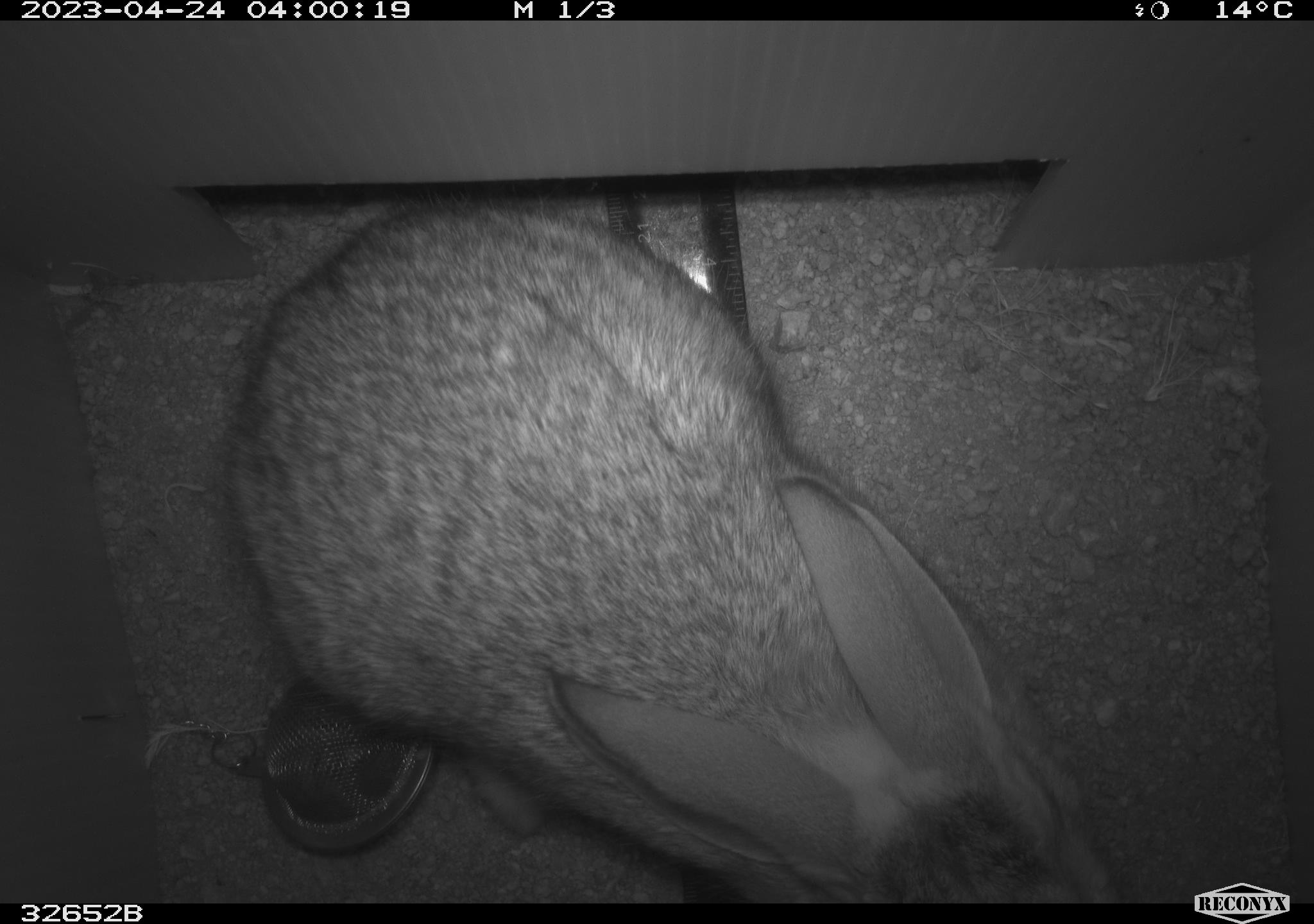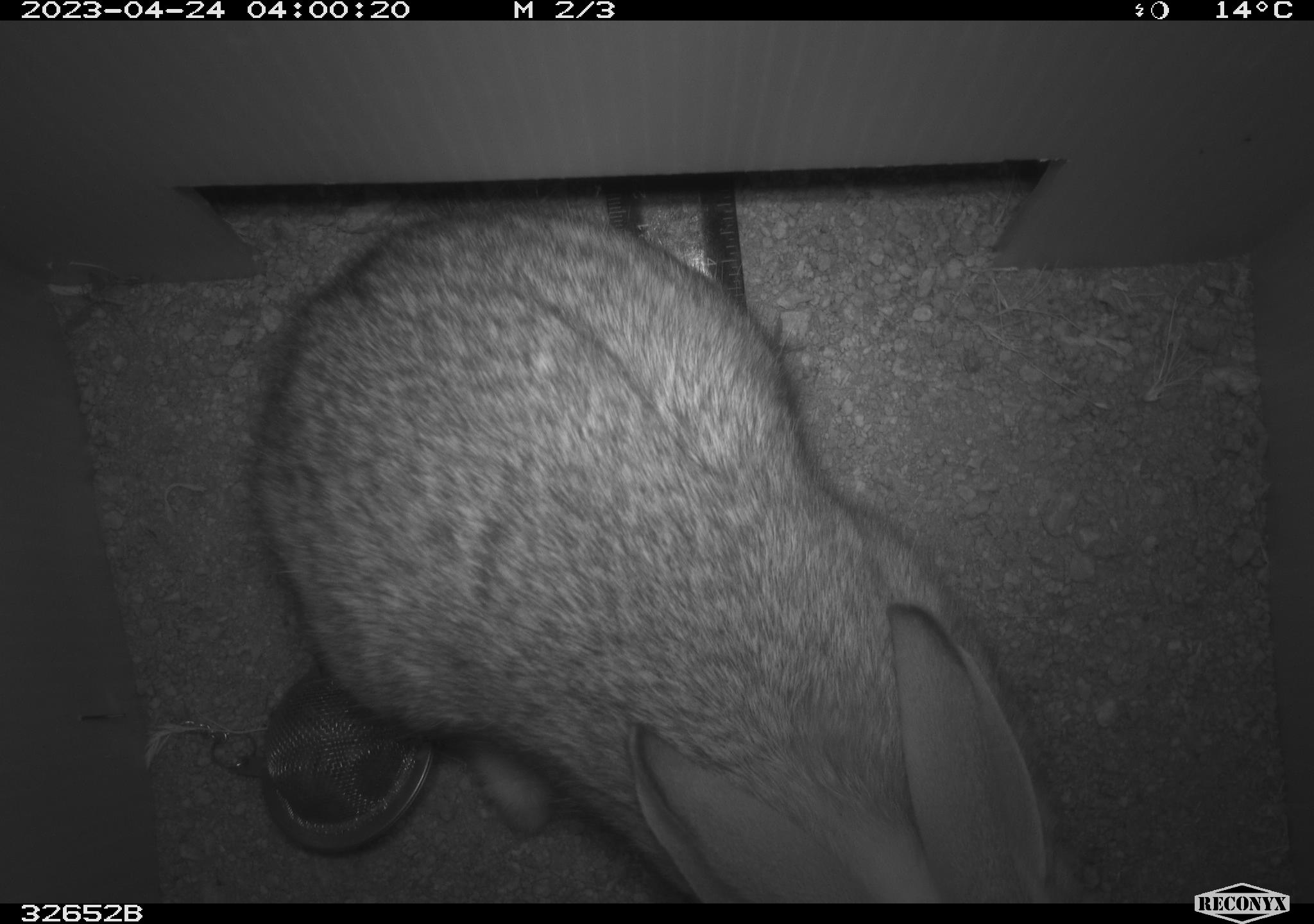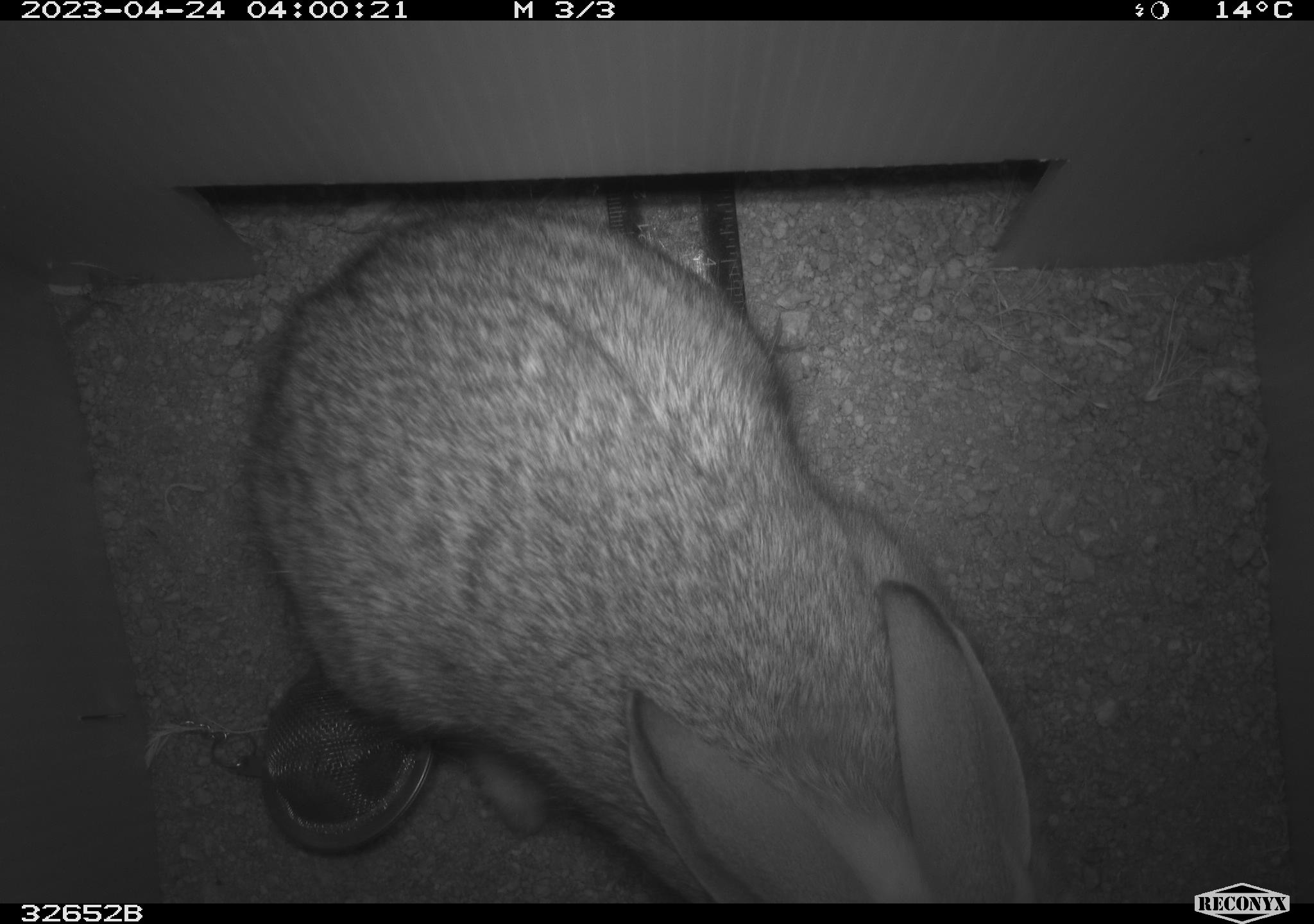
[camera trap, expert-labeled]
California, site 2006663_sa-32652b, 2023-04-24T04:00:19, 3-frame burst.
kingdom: Animalia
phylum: Chordata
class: Mammalia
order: Lagomorpha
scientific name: Lagomorpha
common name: hares, rabbits, and pikas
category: lagomorpha order